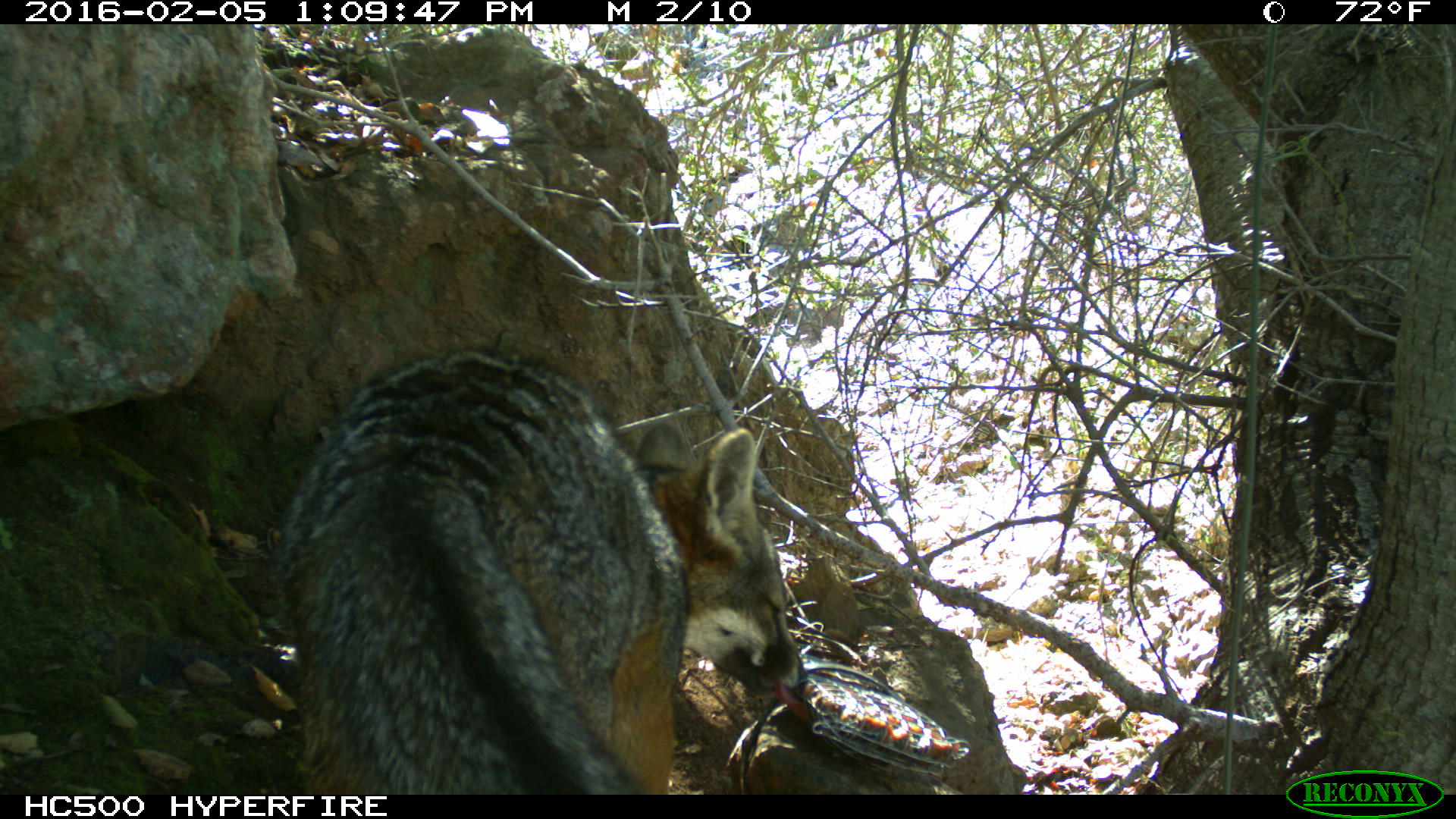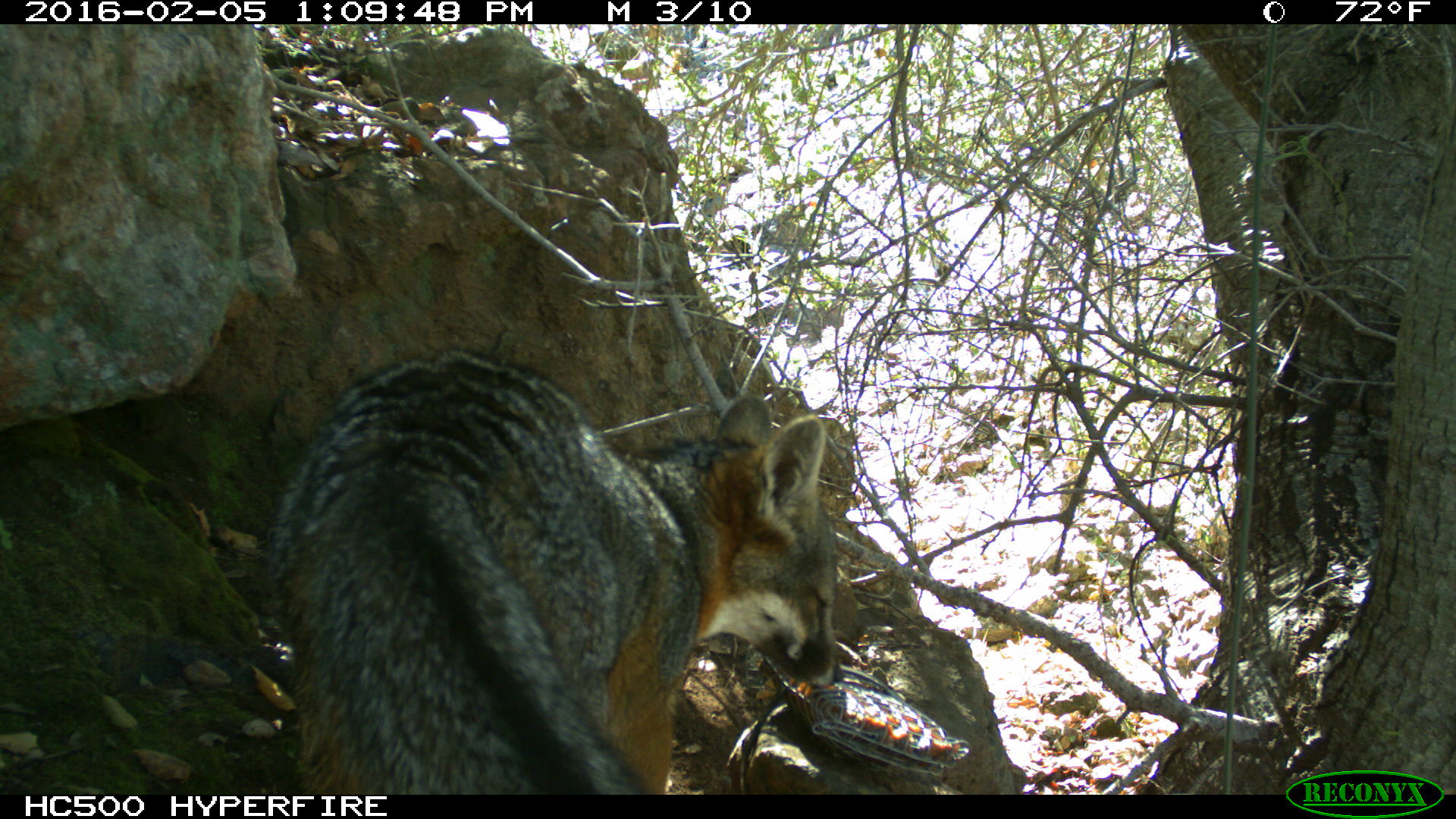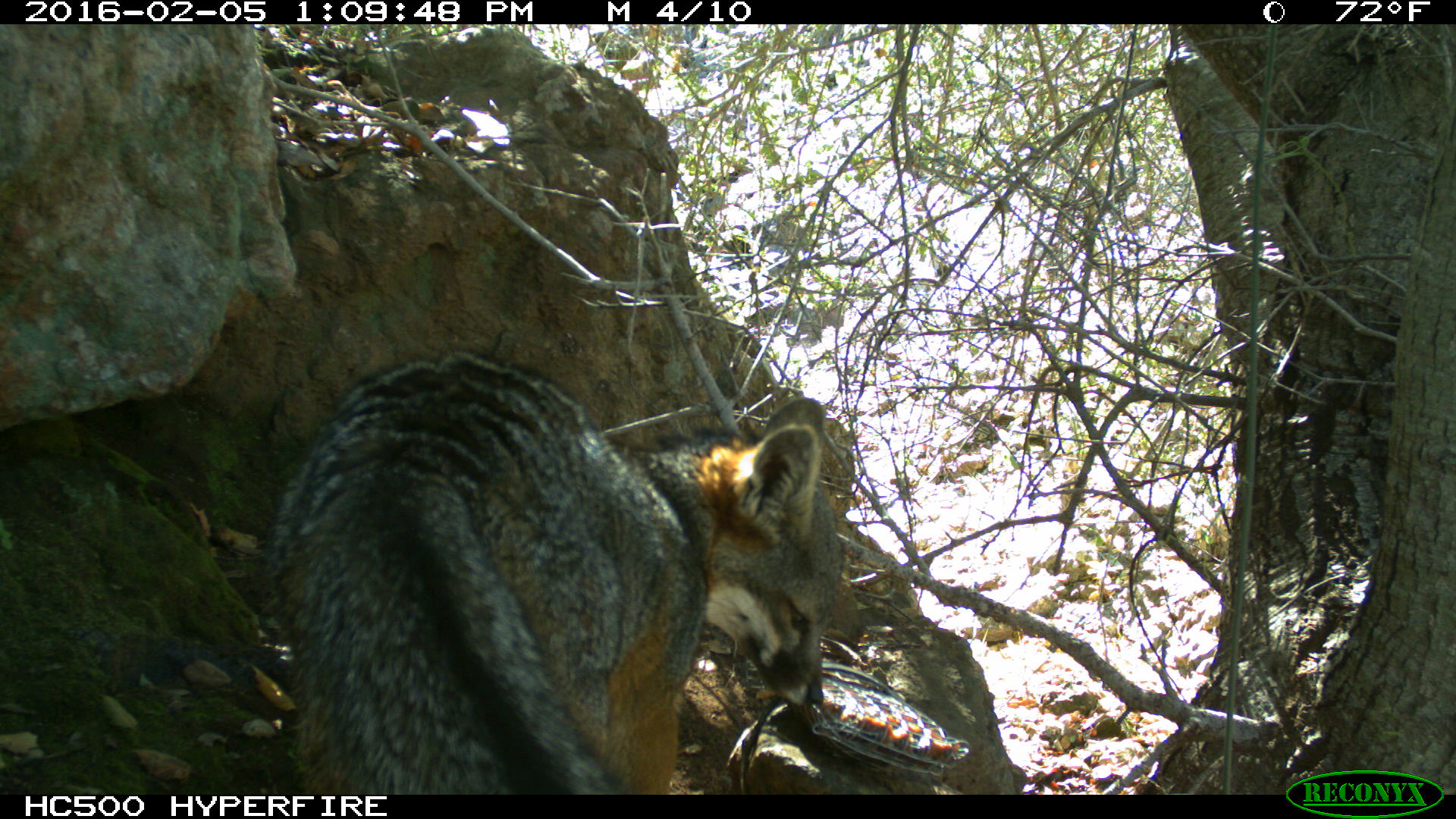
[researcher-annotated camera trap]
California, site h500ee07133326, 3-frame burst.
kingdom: Animalia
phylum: Chordata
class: Mammalia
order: Carnivora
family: Canidae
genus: Urocyon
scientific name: Urocyon littoralis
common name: island fox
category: fox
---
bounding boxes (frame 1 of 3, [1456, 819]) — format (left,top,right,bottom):
fox: (275,349,805,794)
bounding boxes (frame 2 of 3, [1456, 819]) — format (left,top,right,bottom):
fox: (259,347,846,793)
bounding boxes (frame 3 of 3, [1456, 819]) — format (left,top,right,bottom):
fox: (260,352,839,794)